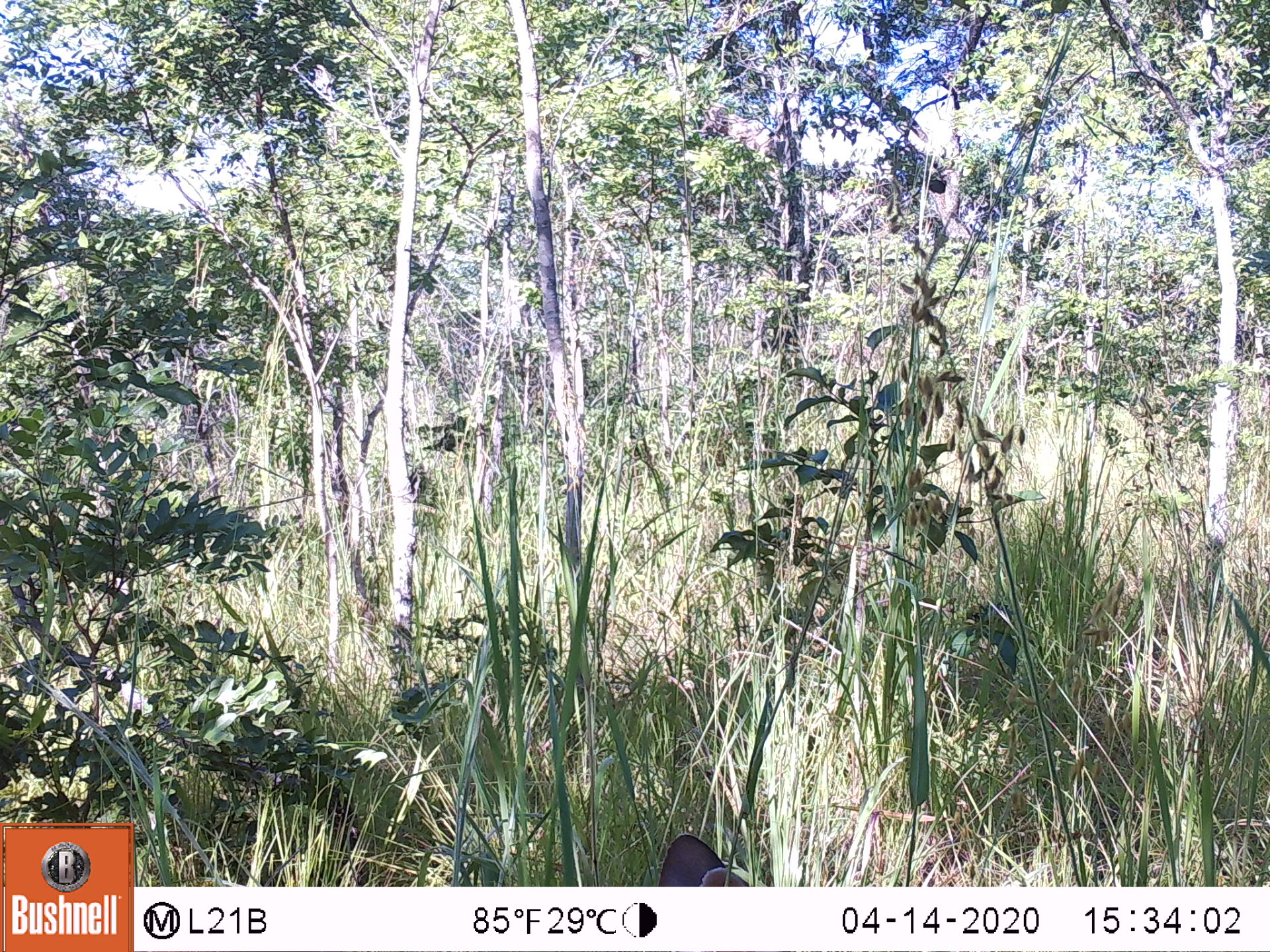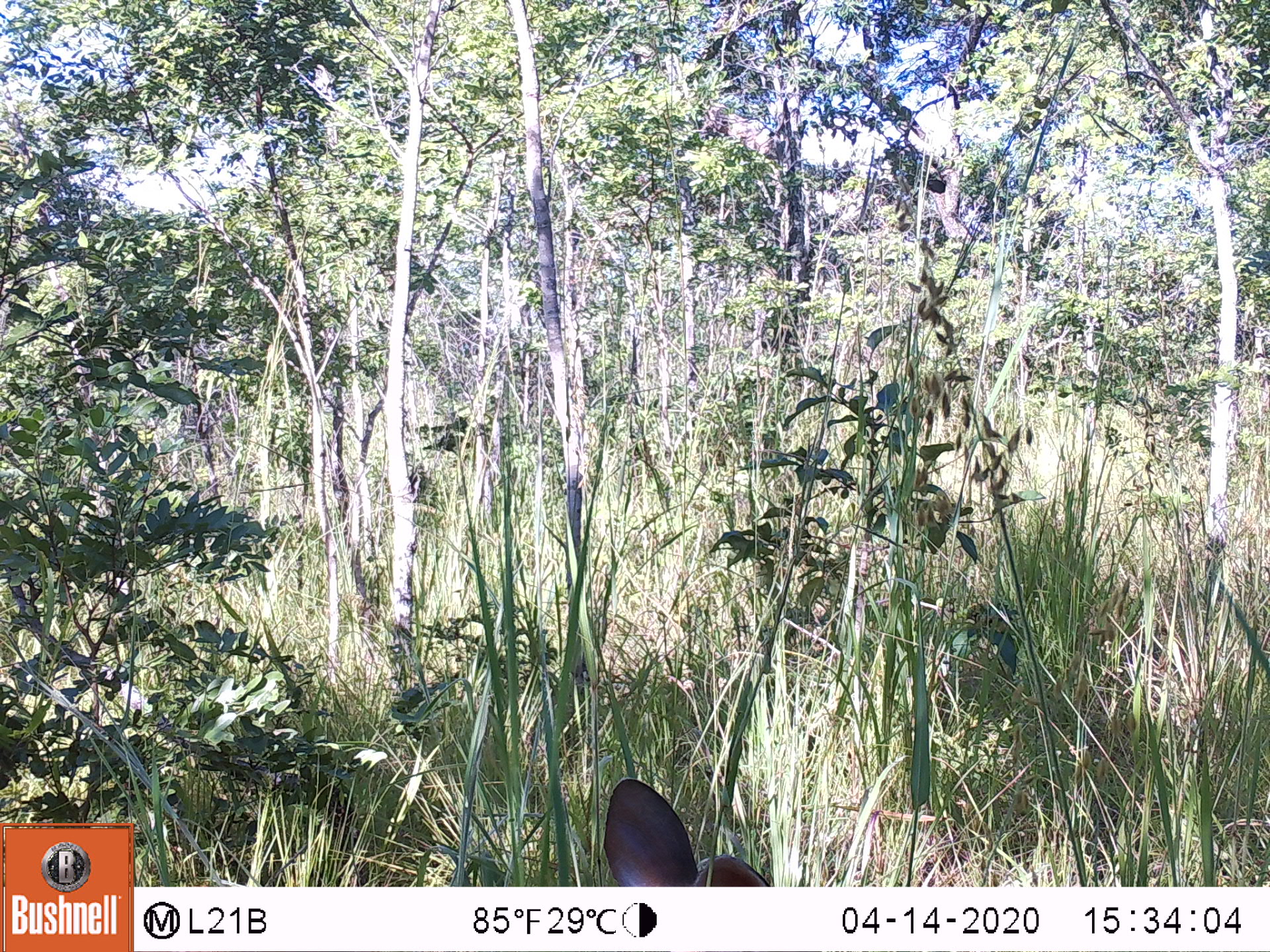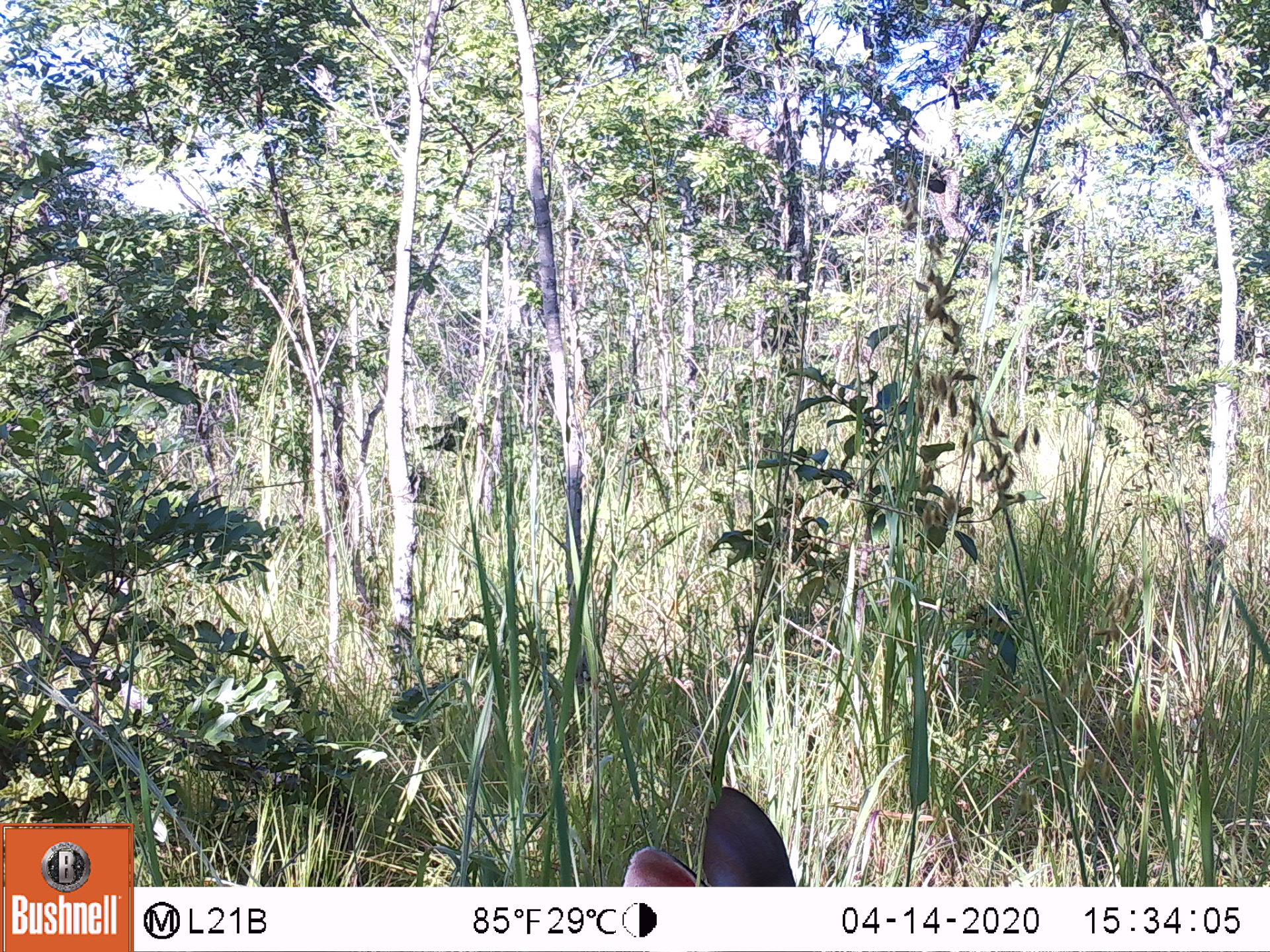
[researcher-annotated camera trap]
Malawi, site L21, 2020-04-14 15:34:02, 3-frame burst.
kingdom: Animalia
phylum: Chordata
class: Mammalia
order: Artiodactyla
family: Bovidae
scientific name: Antilopinae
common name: small antelope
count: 1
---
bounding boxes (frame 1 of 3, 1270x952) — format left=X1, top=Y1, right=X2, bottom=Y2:
small antelope: left=656, top=828, right=752, bottom=885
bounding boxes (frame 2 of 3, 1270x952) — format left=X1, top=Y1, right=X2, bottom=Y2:
small antelope: left=595, top=774, right=769, bottom=882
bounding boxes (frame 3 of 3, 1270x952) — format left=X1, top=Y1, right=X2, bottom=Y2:
small antelope: left=624, top=786, right=799, bottom=883